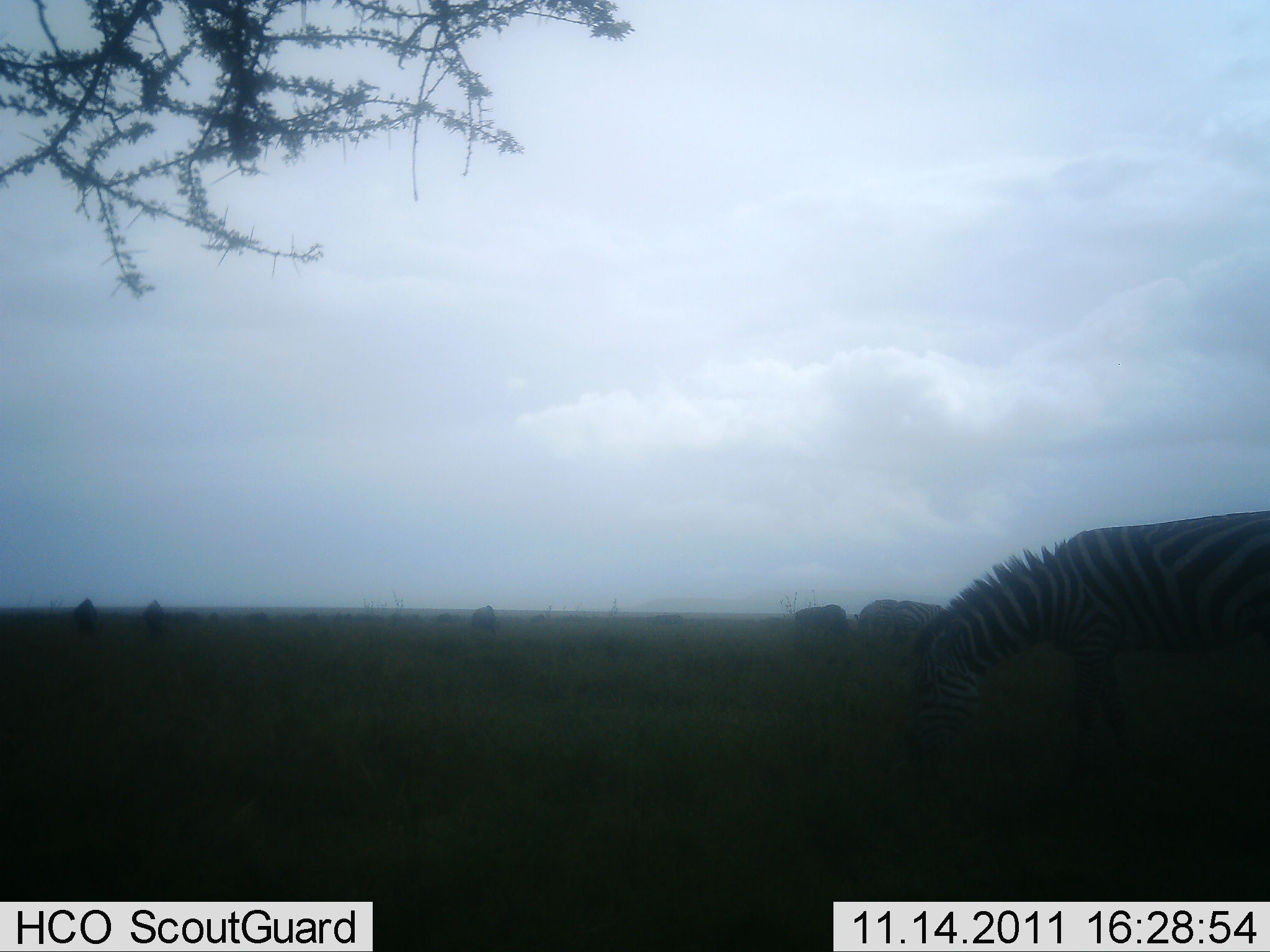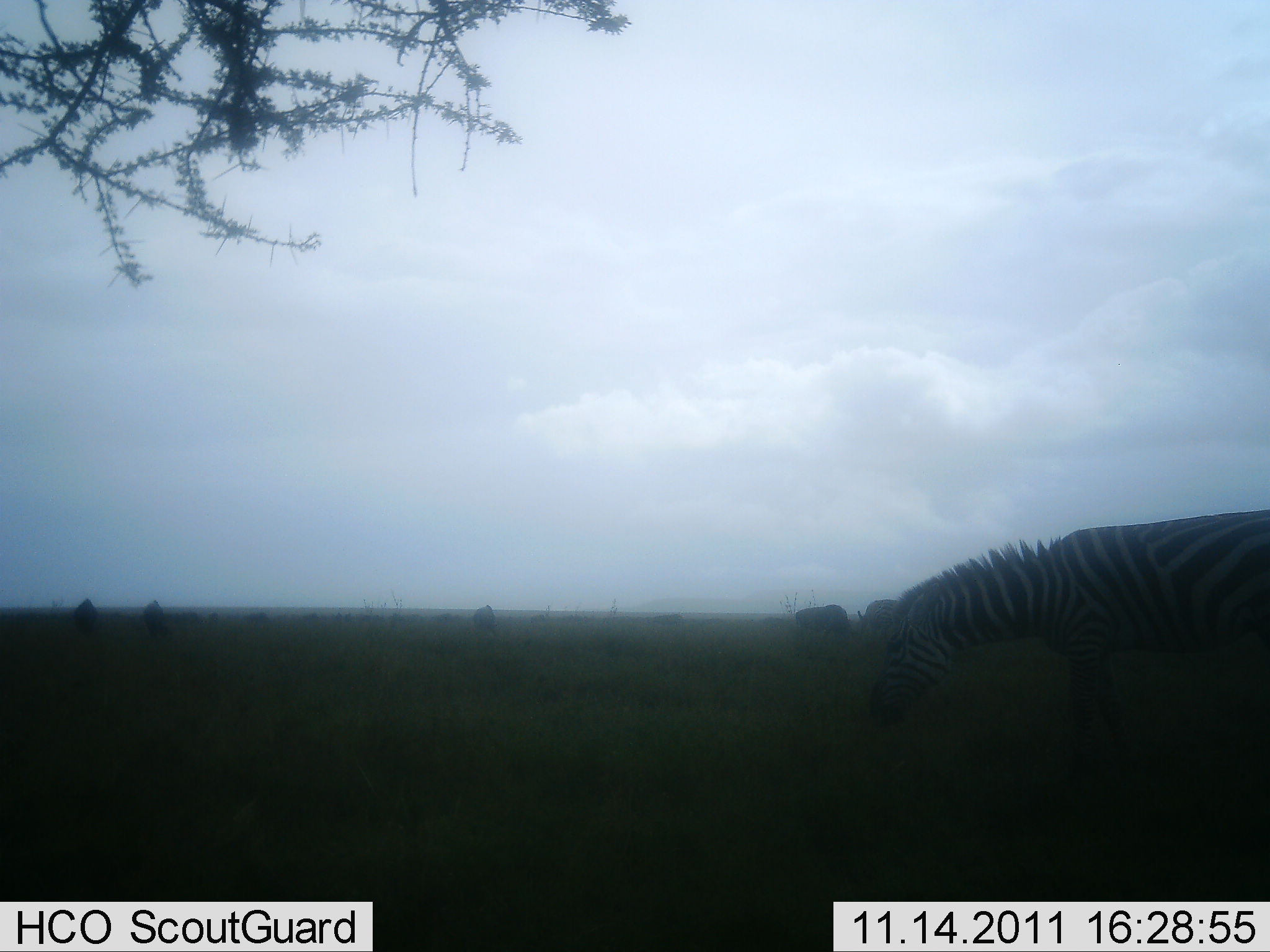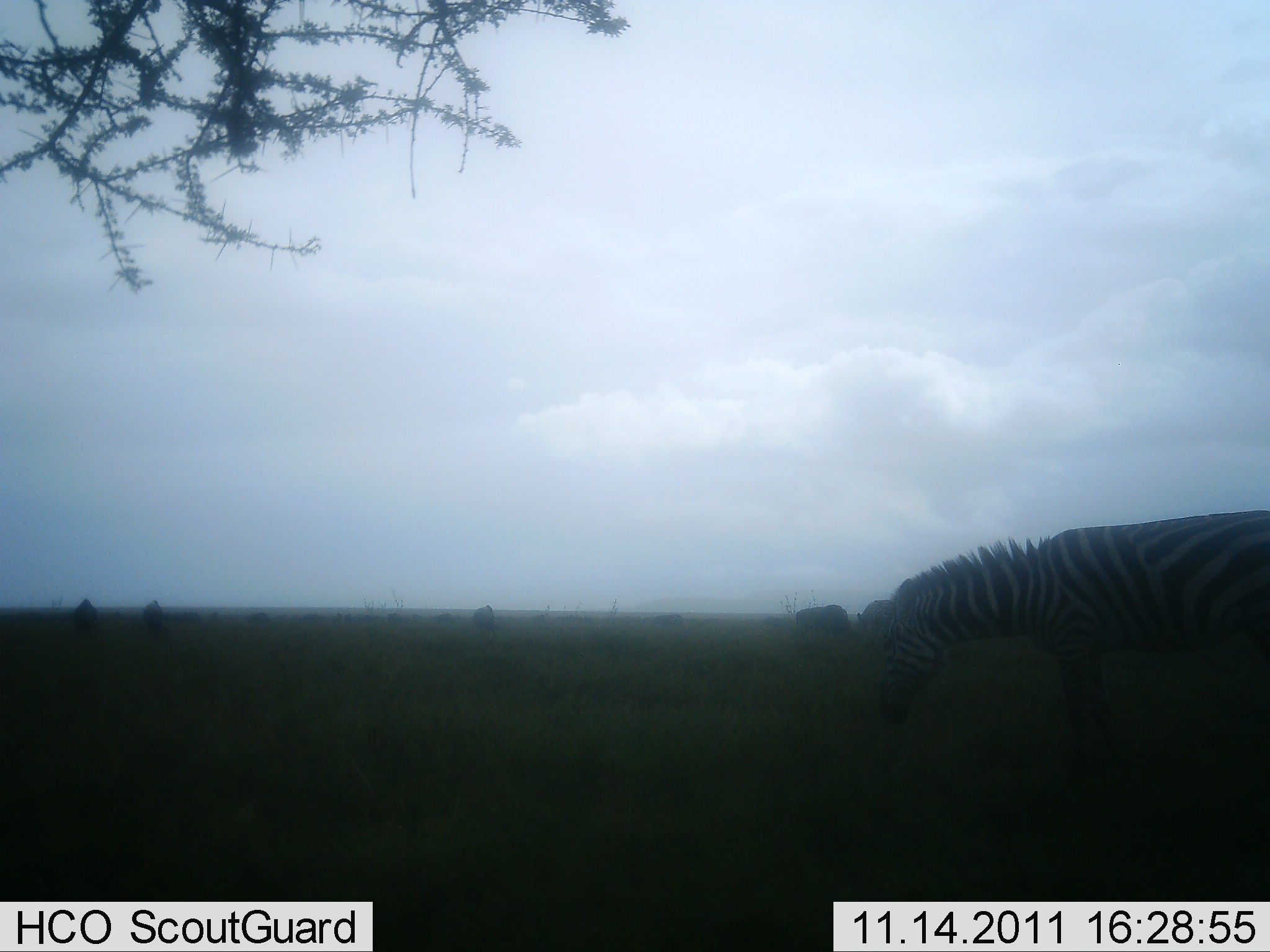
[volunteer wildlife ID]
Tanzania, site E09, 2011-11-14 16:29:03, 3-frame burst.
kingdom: Animalia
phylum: Chordata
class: Mammalia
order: Perissodactyla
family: Equidae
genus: Equus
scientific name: Equus quagga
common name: plains zebra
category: zebra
Zebra (plains zebra) (Equus quagga), count 3. Behavior (volunteer vote fractions): standing 54%, resting 8%, moving 23%, interacting 0%. Young present (vote fraction): 0%. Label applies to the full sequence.